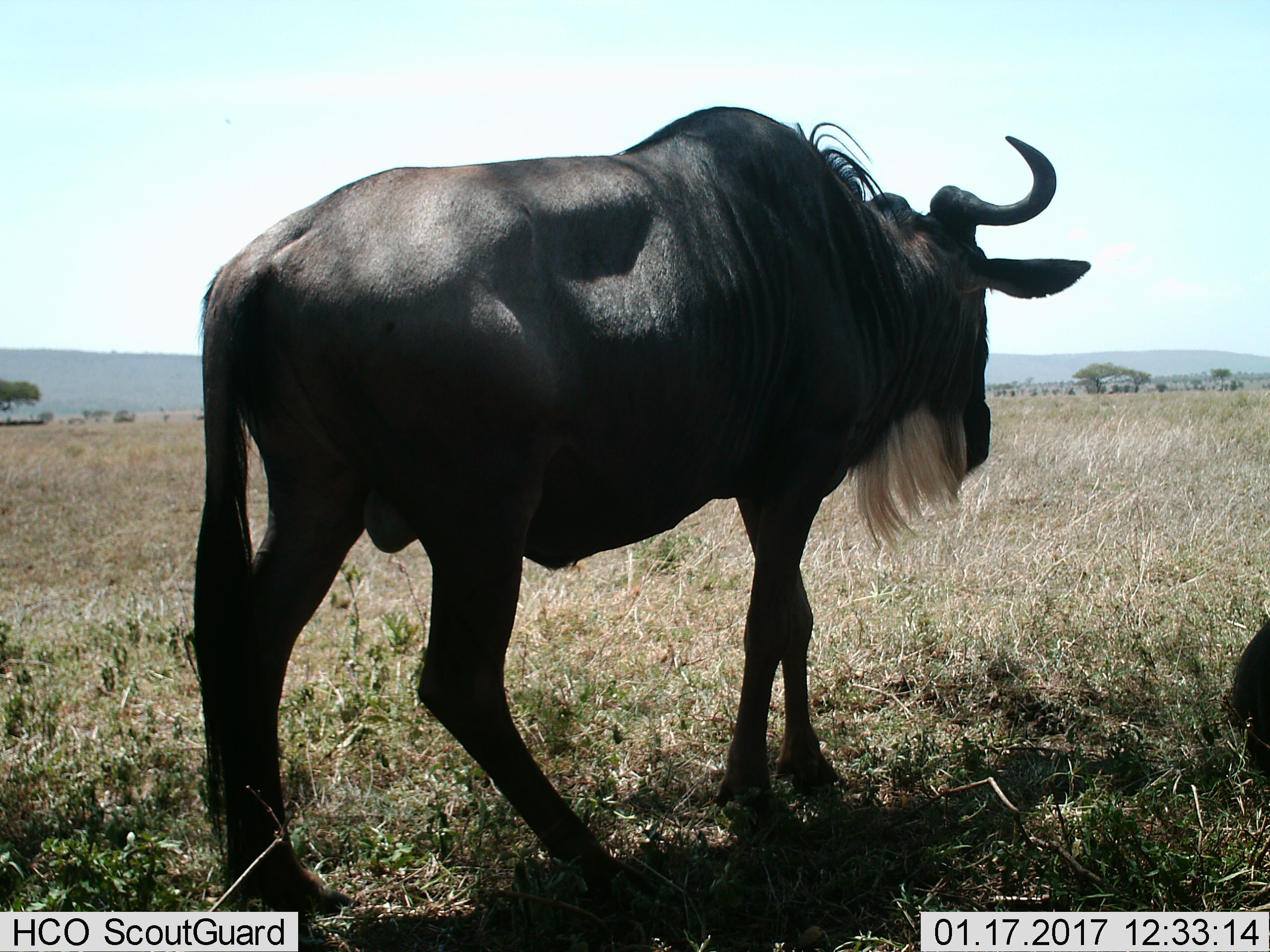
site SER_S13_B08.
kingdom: Animalia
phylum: Chordata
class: Mammalia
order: Artiodactyla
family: Bovidae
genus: Connochaetes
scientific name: Connochaetes taurinus taurinus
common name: blue wildebeest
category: wildebeestblue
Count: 1.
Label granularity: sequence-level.